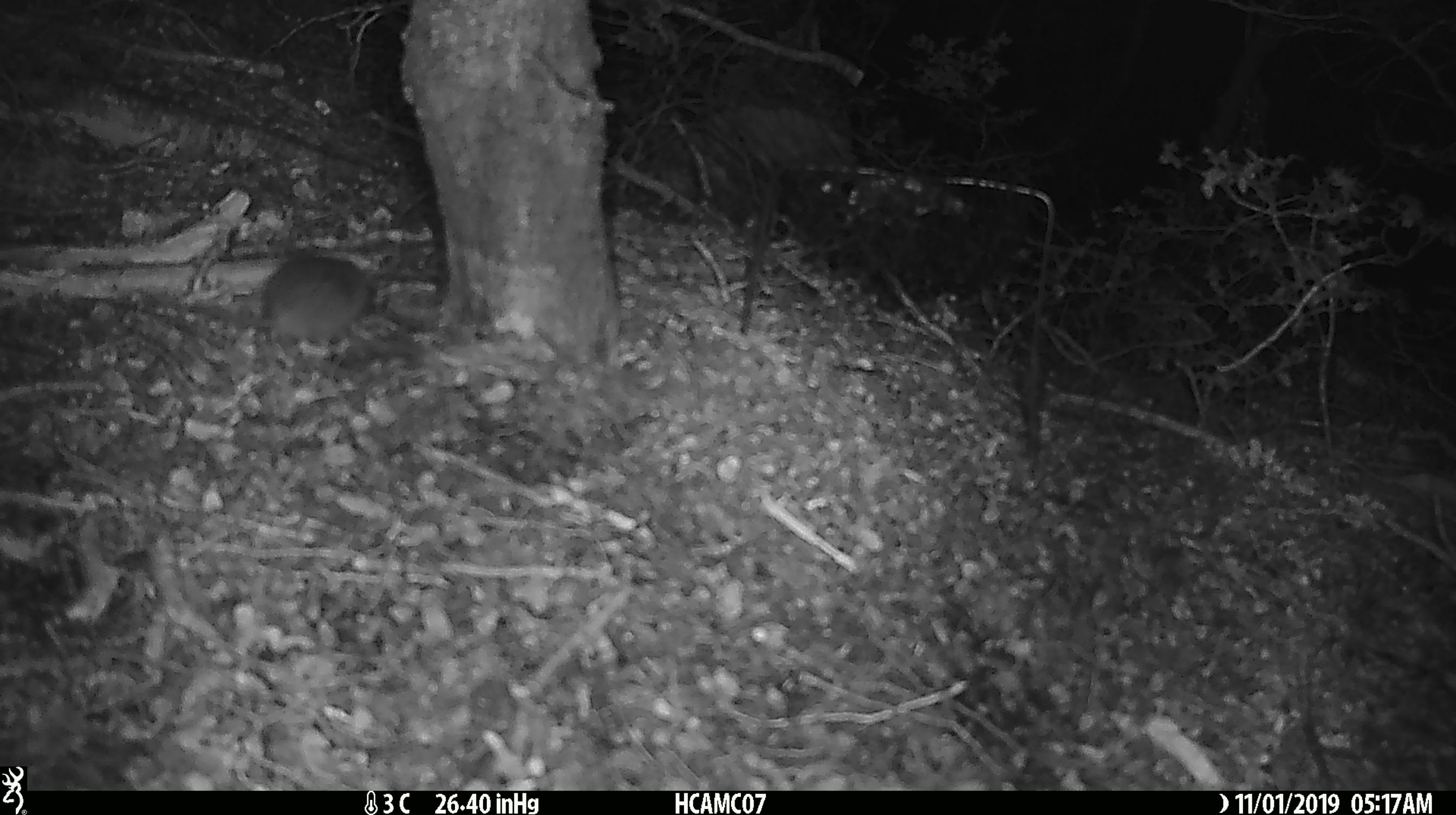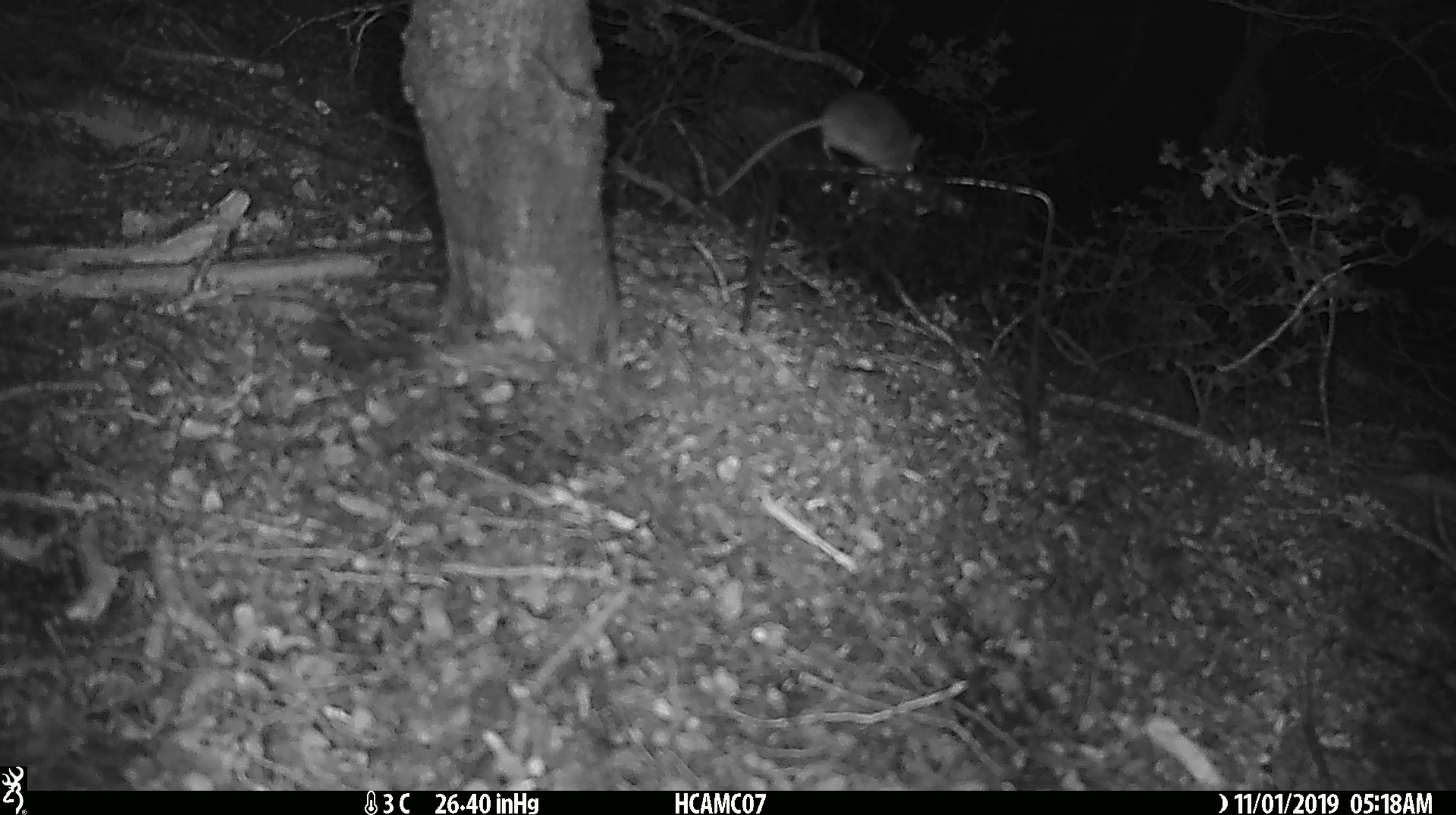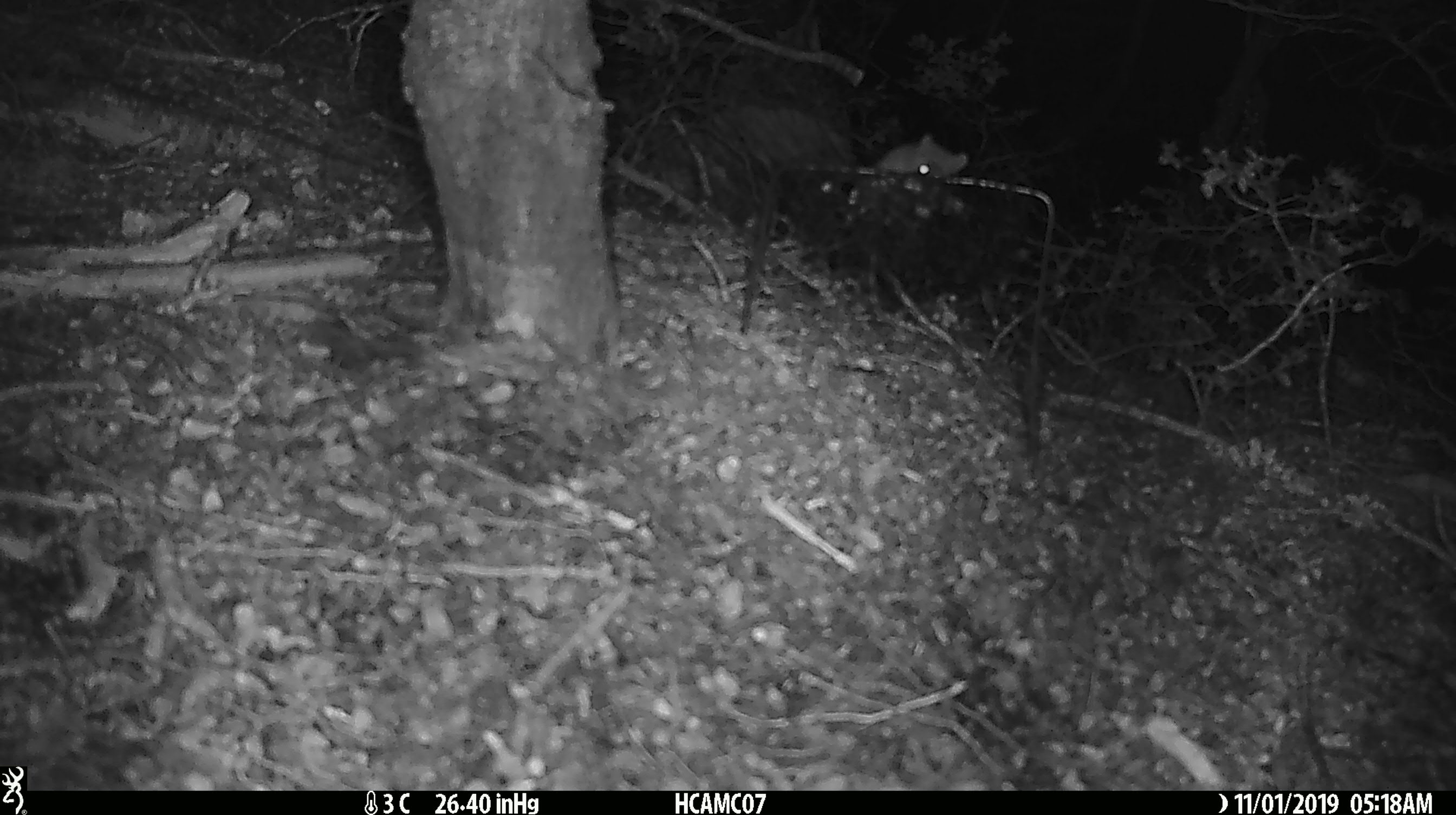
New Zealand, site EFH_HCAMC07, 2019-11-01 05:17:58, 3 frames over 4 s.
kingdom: Animalia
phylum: Chordata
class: Mammalia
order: Rodentia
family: Muridae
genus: Mus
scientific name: Mus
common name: mouse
Mouse (Mus).